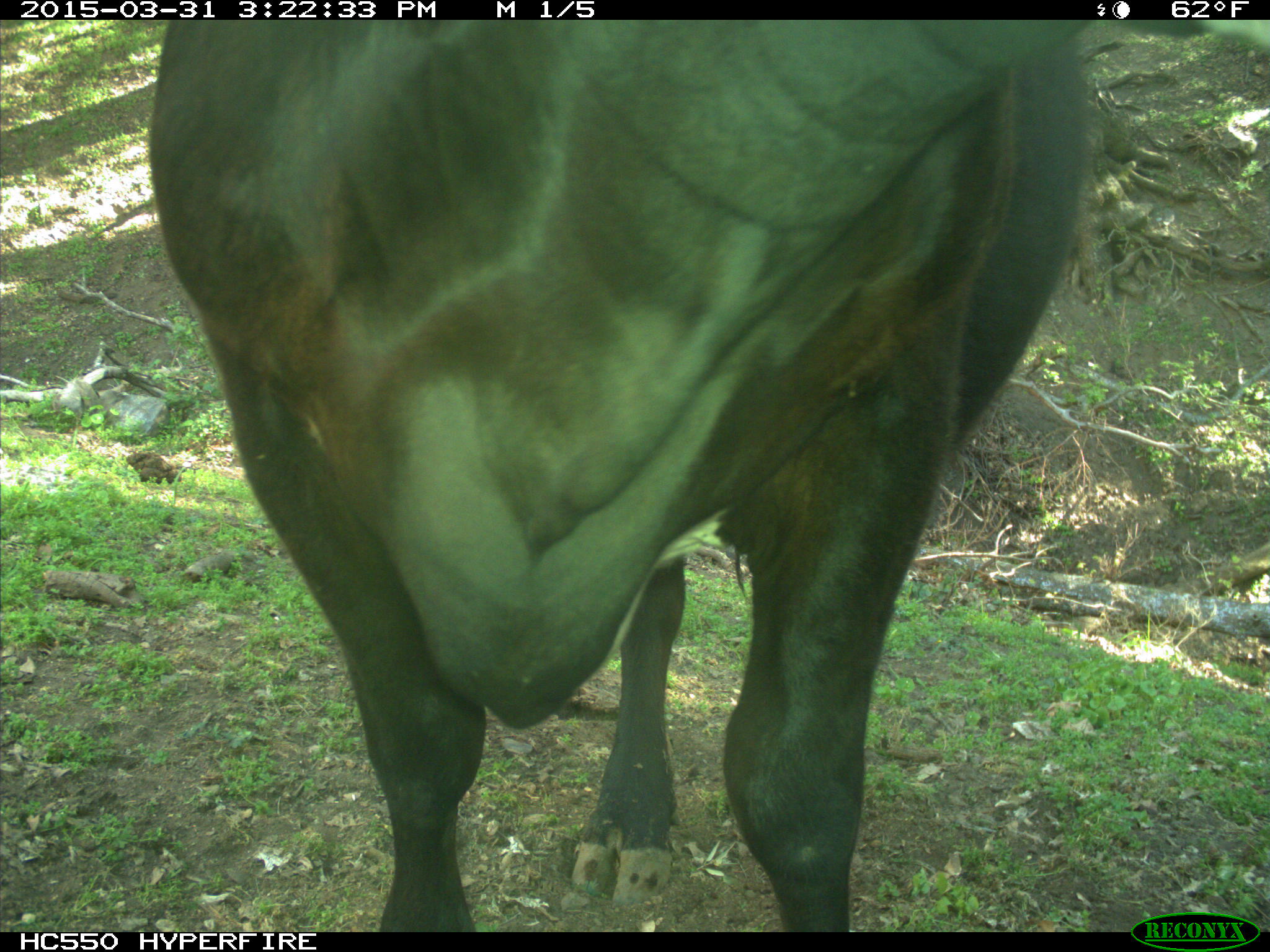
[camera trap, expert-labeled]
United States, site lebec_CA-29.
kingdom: Animalia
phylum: Chordata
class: Mammalia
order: Artiodactyla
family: Bovidae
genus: Bos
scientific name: Bos taurus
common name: domestic cow